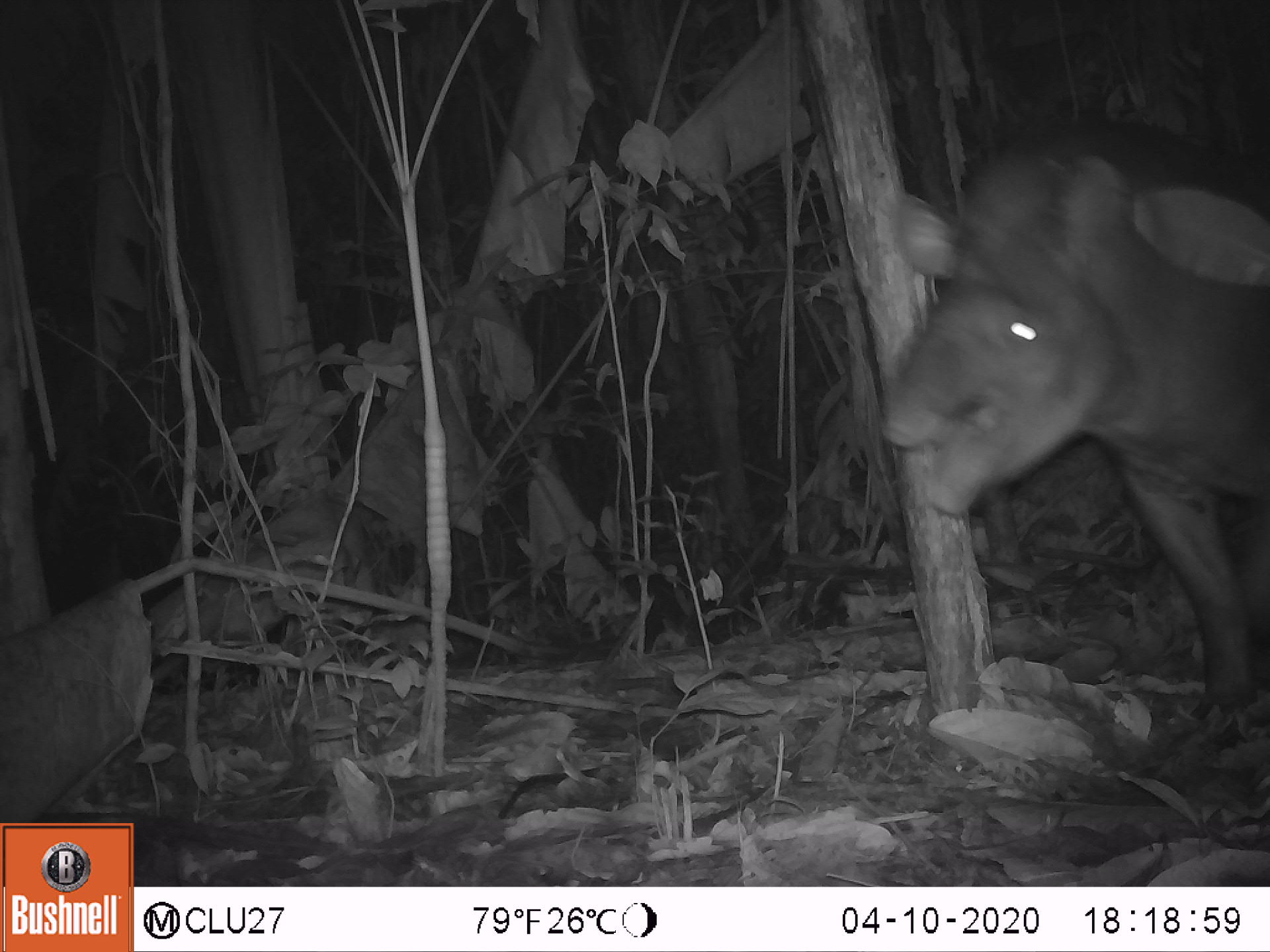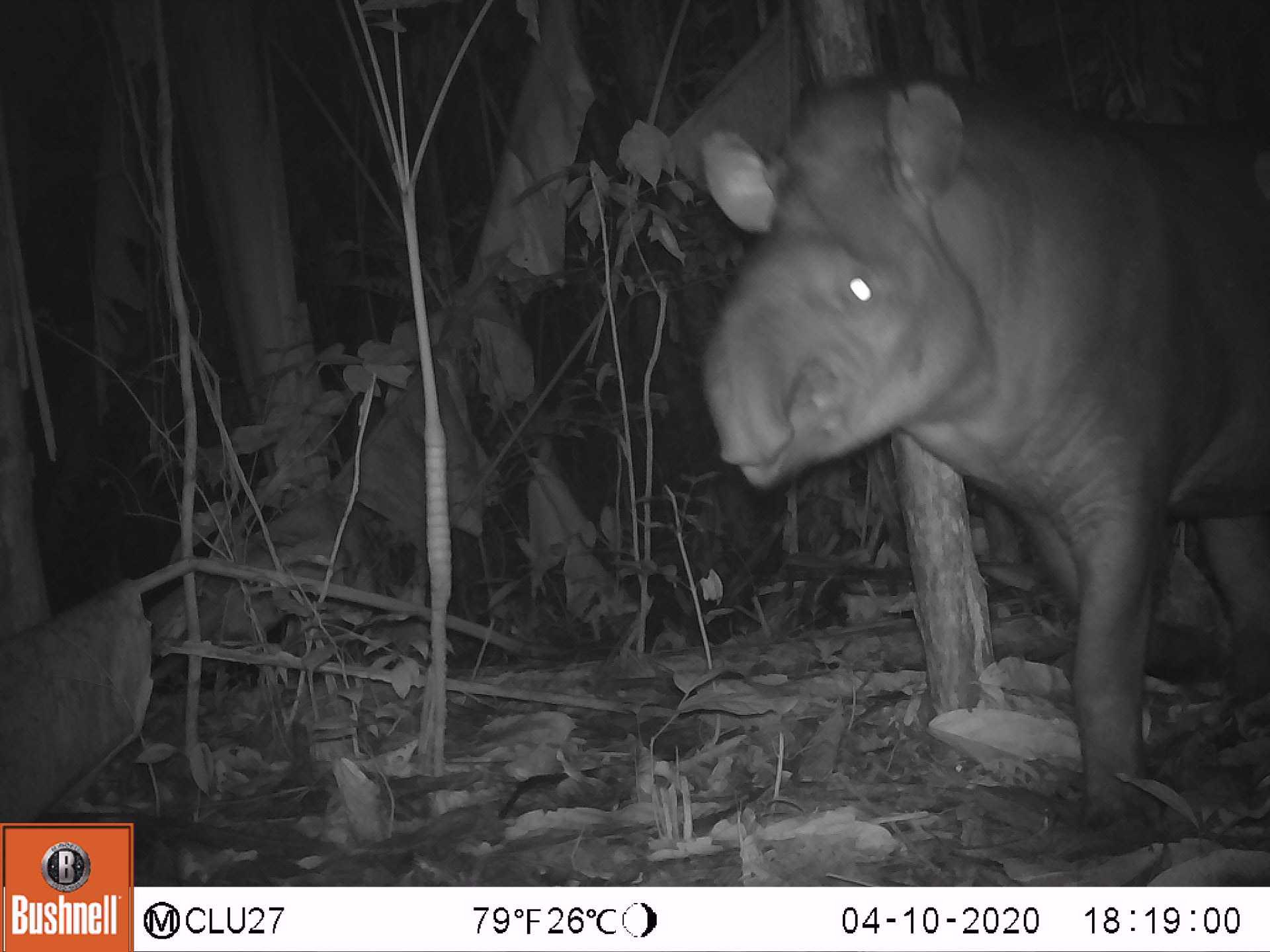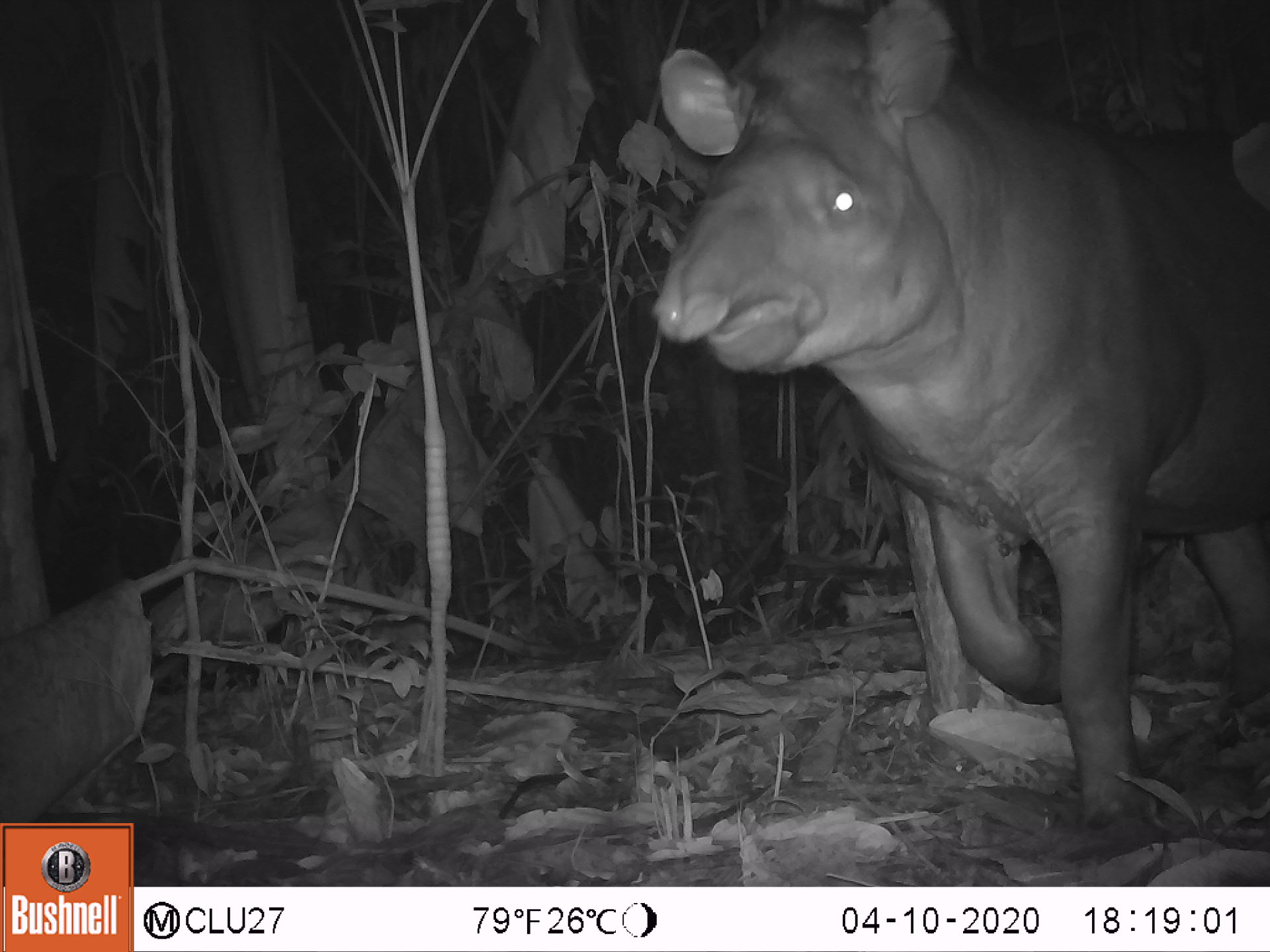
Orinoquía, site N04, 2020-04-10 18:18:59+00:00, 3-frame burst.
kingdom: Animalia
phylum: Chordata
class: Mammalia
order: Perissodactyla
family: Tapiridae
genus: Tapirus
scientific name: Tapirus terrestris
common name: lowland tapir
Lowland tapir (Tapirus terrestris).